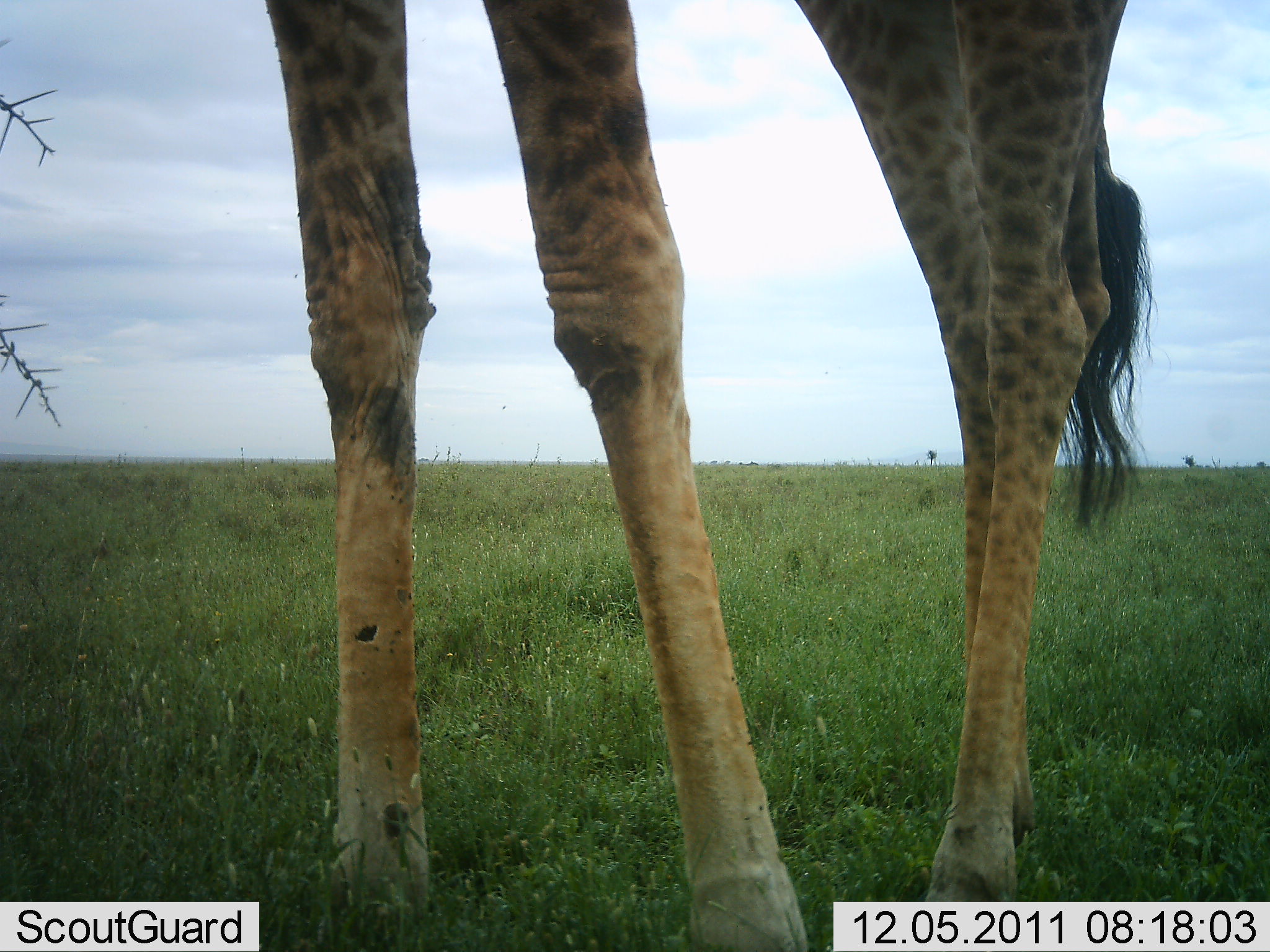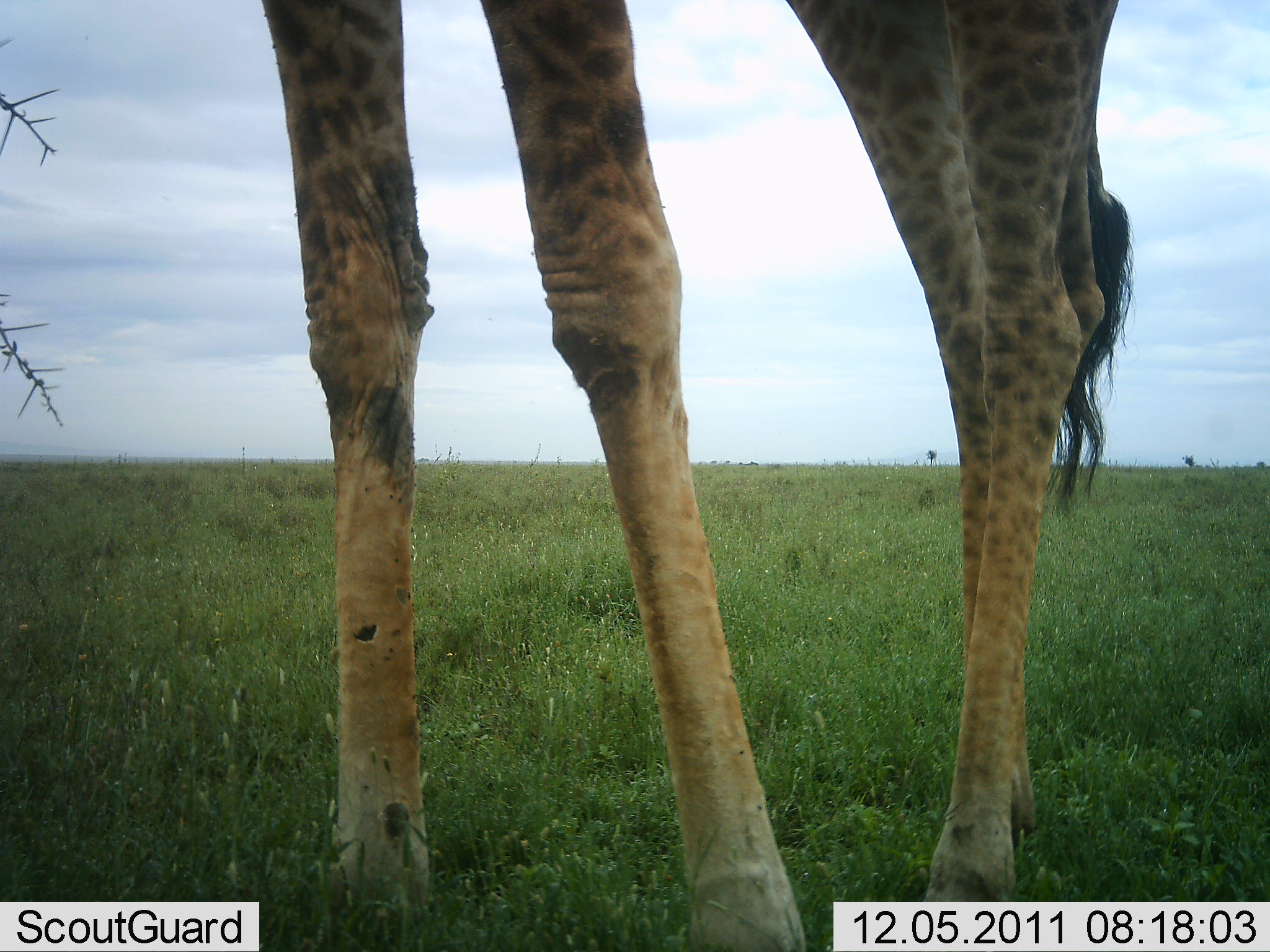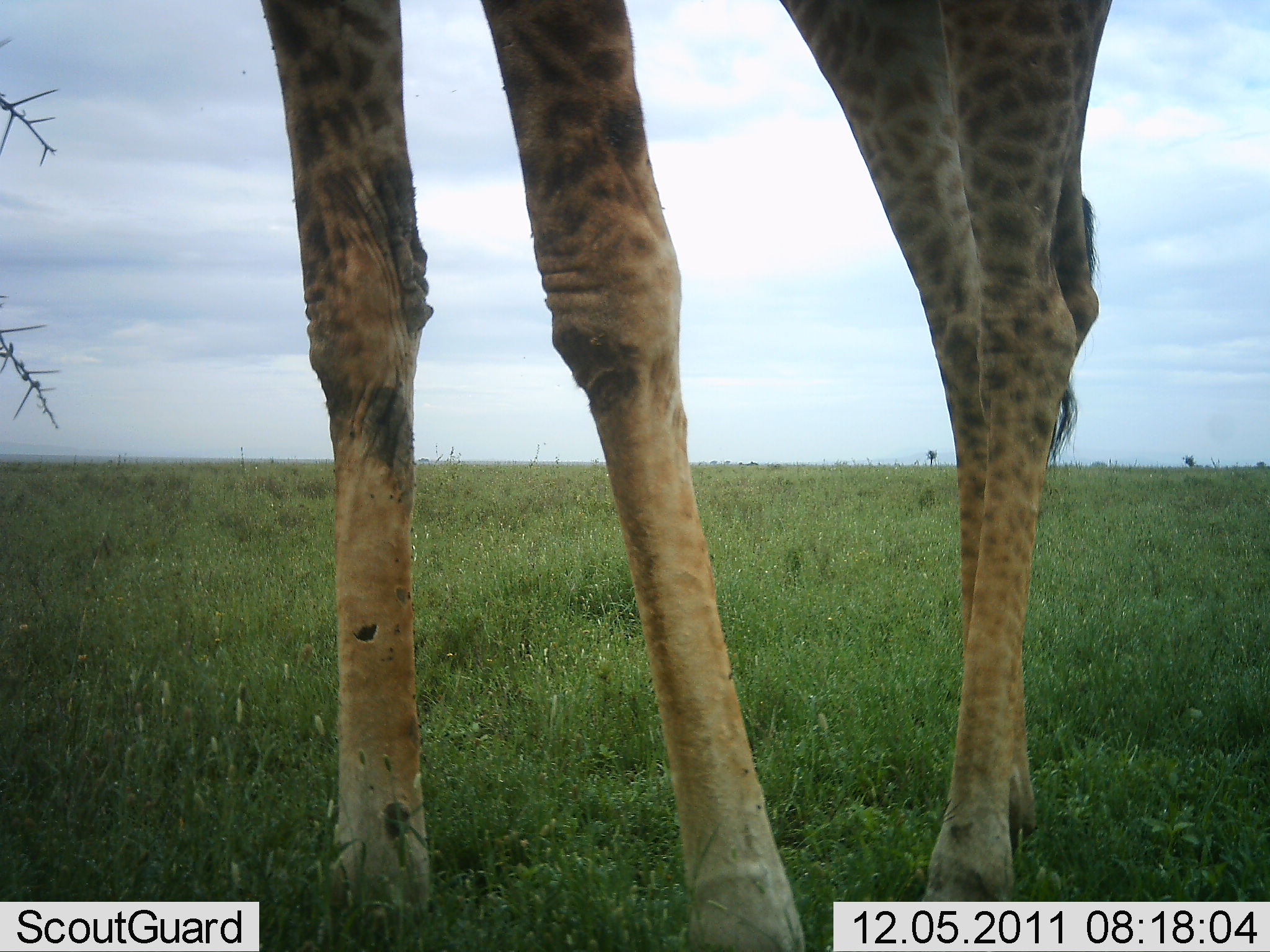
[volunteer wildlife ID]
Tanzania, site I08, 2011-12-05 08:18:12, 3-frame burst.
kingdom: Animalia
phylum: Chordata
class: Mammalia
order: Artiodactyla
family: Giraffidae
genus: Giraffa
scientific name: Giraffa camelopardalis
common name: giraffe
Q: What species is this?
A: Giraffe (Giraffa camelopardalis).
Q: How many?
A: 1.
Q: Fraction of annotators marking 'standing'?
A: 100%.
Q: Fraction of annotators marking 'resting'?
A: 8%.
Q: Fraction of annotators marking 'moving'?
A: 8%.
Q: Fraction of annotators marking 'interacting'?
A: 0%.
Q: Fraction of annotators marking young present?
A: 0%.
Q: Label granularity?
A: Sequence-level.